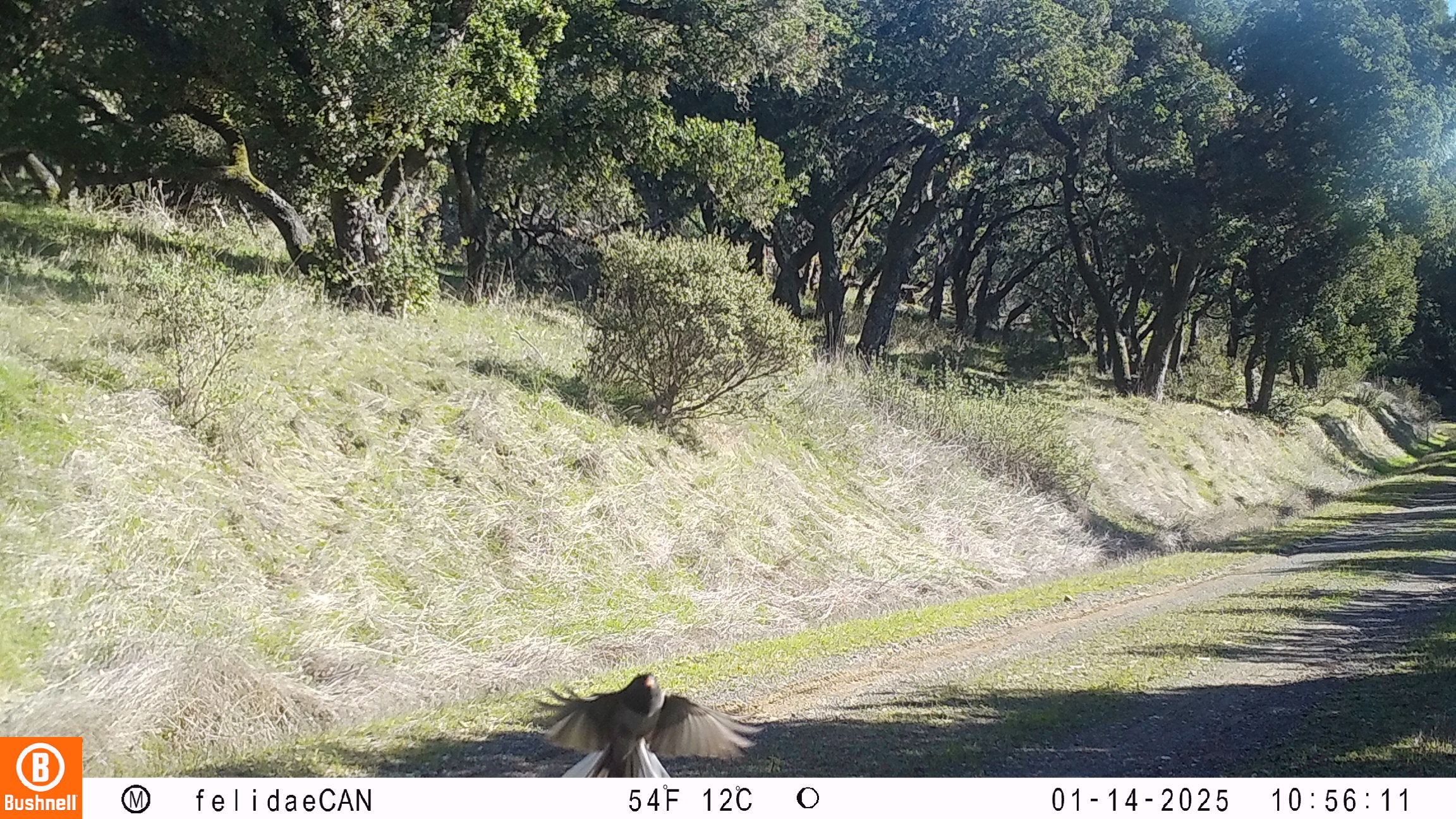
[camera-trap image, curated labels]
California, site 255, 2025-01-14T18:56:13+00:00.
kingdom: Animalia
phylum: Chordata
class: Aves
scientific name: Aves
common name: bird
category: unknown bird